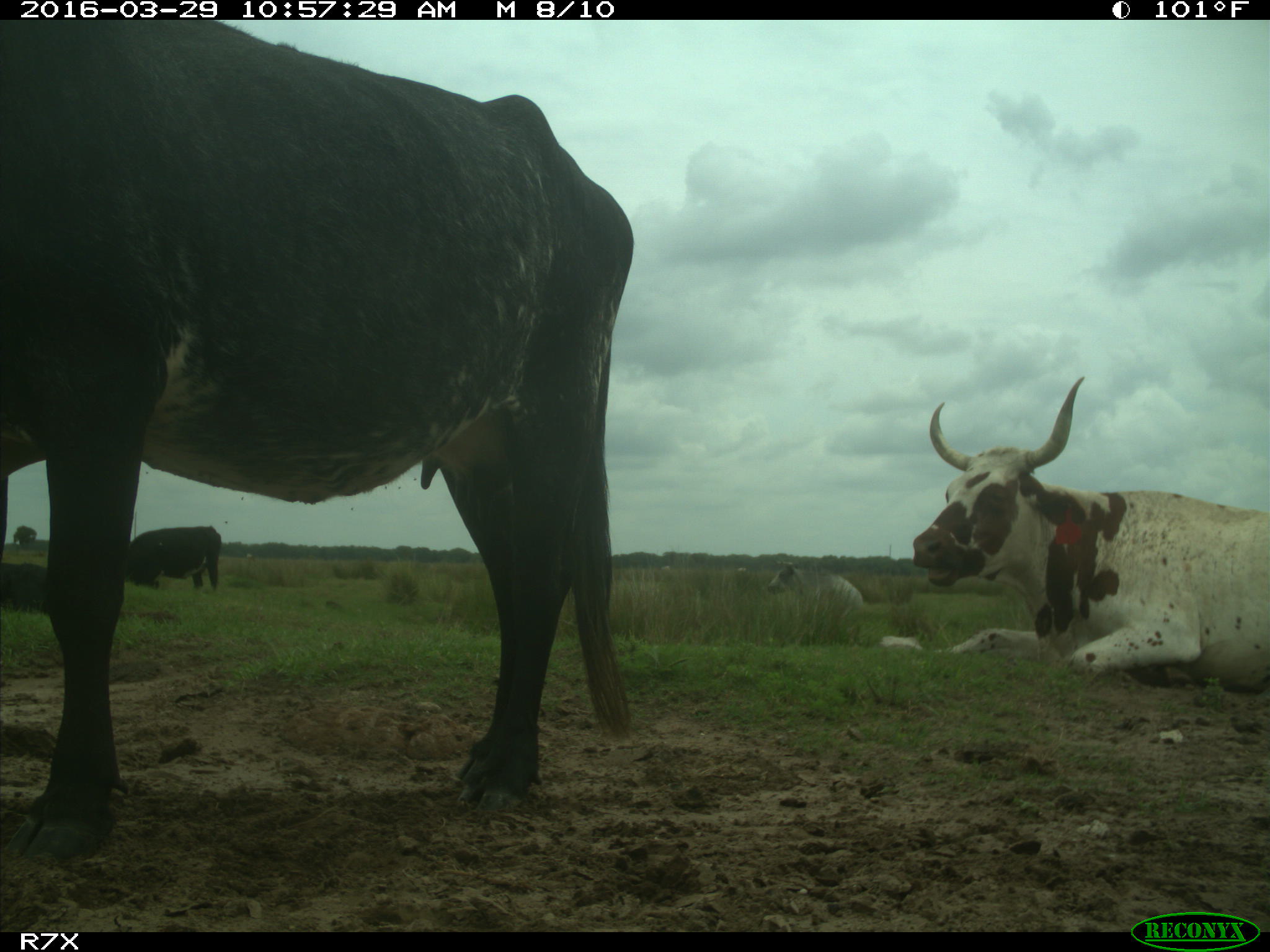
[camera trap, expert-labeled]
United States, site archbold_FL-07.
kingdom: Animalia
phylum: Chordata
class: Mammalia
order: Artiodactyla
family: Bovidae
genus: Bos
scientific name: Bos taurus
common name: domestic cow